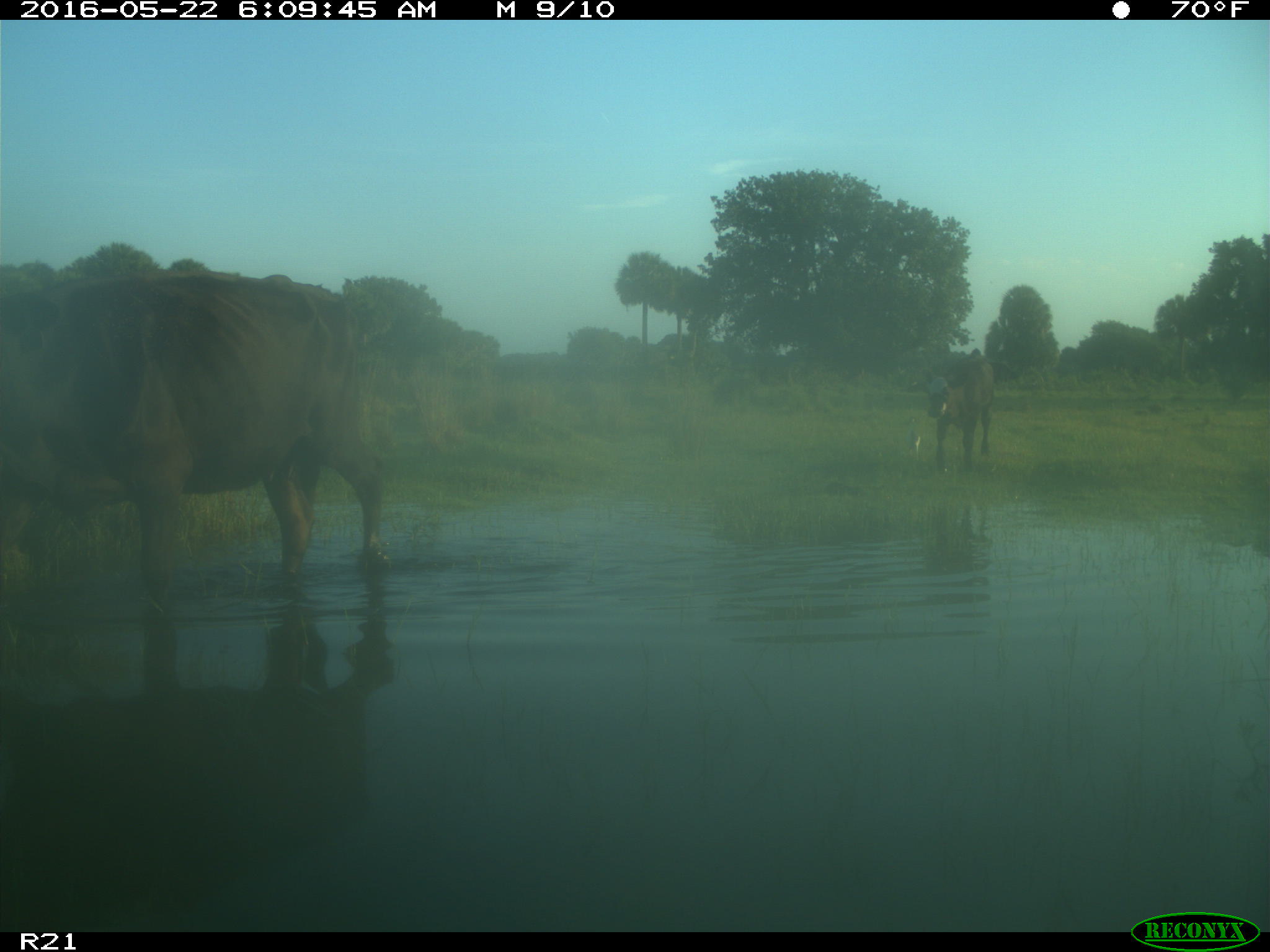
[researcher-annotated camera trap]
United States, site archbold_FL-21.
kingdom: Animalia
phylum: Chordata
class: Mammalia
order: Artiodactyla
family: Bovidae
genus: Bos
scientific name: Bos taurus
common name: domestic cow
Bos taurus (domestic cow).